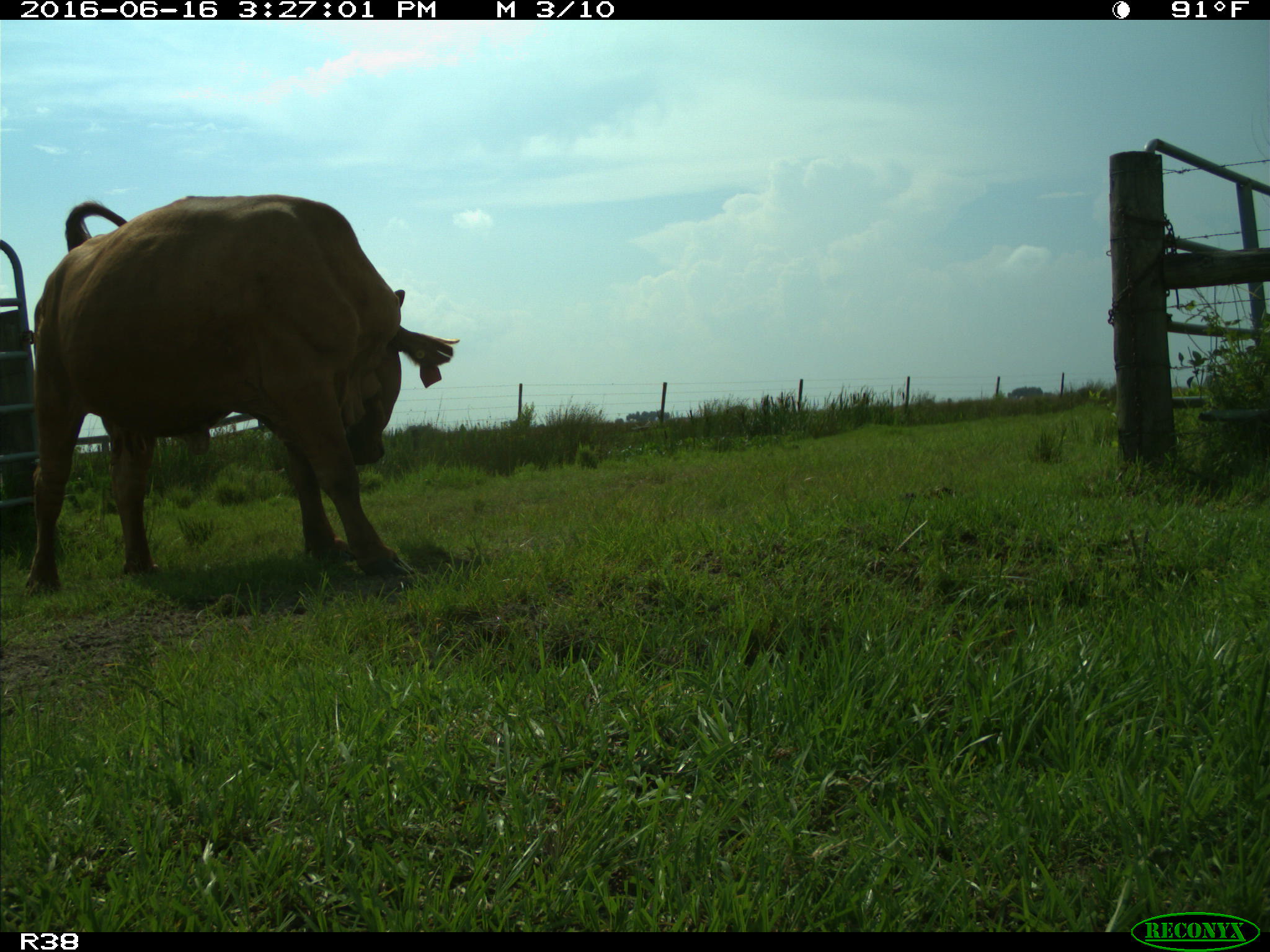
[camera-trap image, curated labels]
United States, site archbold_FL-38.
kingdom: Animalia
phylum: Chordata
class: Mammalia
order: Artiodactyla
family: Bovidae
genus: Bos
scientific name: Bos taurus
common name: domestic cow